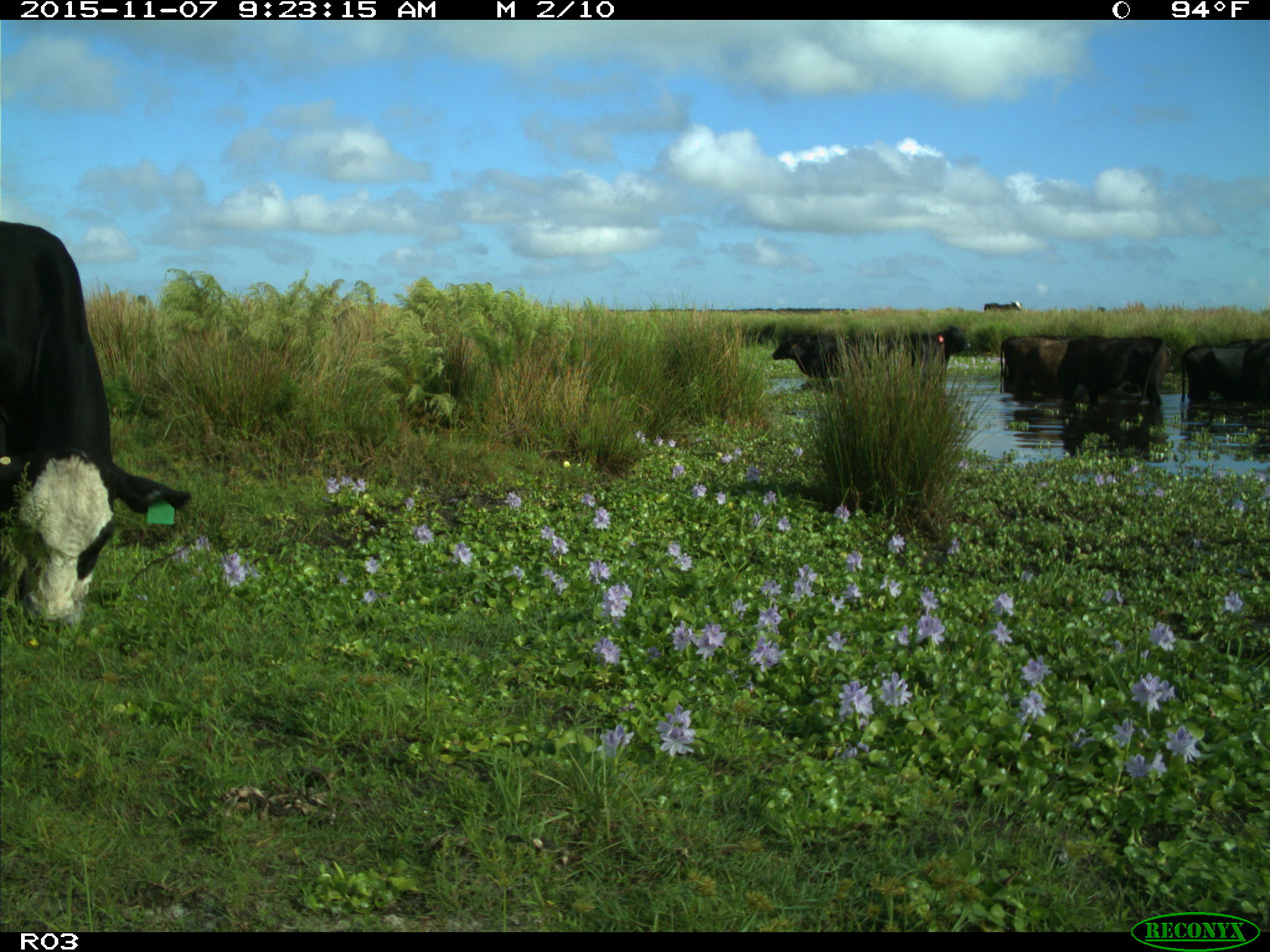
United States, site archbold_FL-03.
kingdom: Animalia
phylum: Chordata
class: Mammalia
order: Artiodactyla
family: Bovidae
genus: Bos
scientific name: Bos taurus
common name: domestic cow